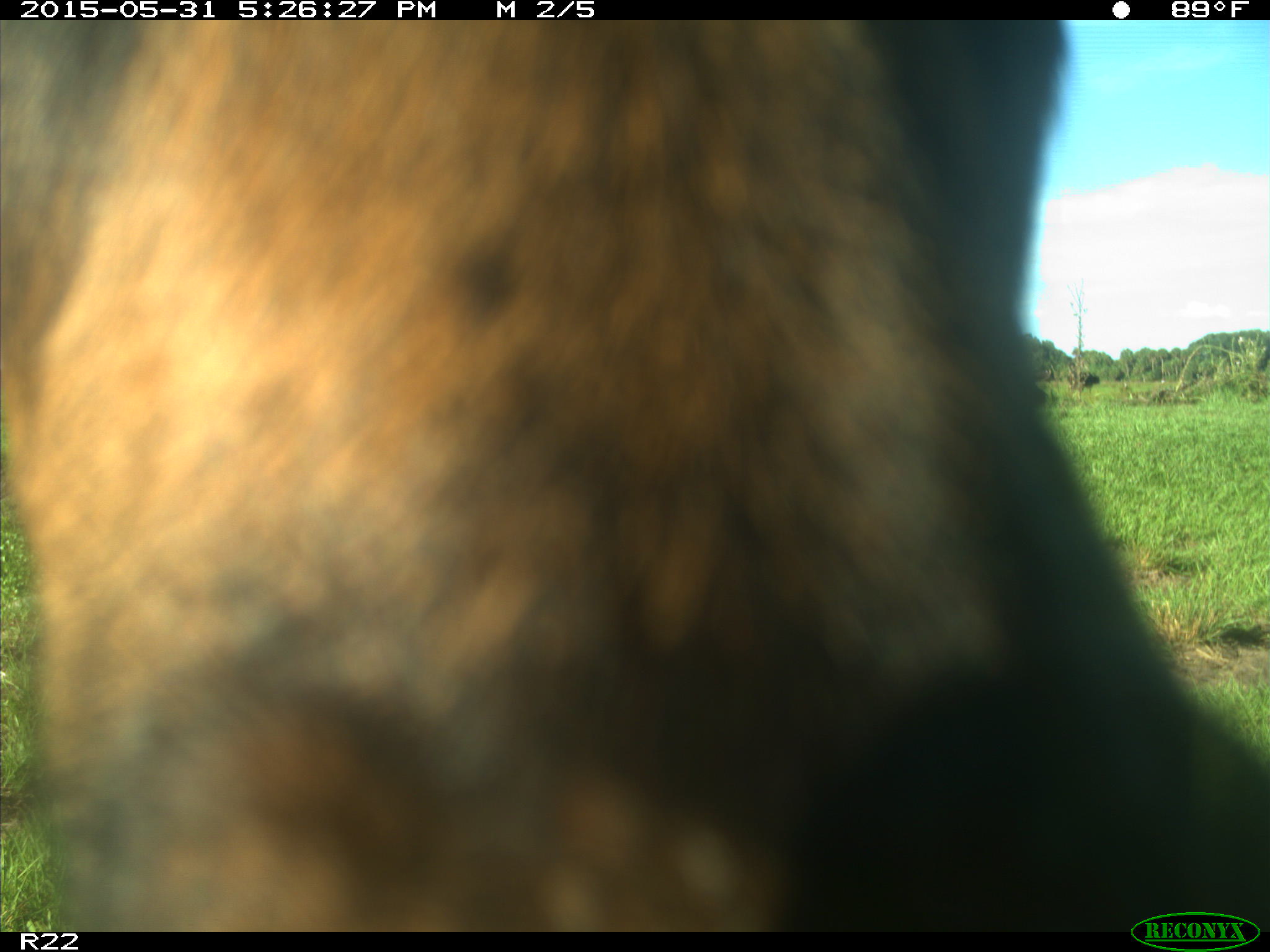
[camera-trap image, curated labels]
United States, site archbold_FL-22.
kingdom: Animalia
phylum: Chordata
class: Mammalia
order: Artiodactyla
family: Bovidae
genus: Bos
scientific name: Bos taurus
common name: domestic cow